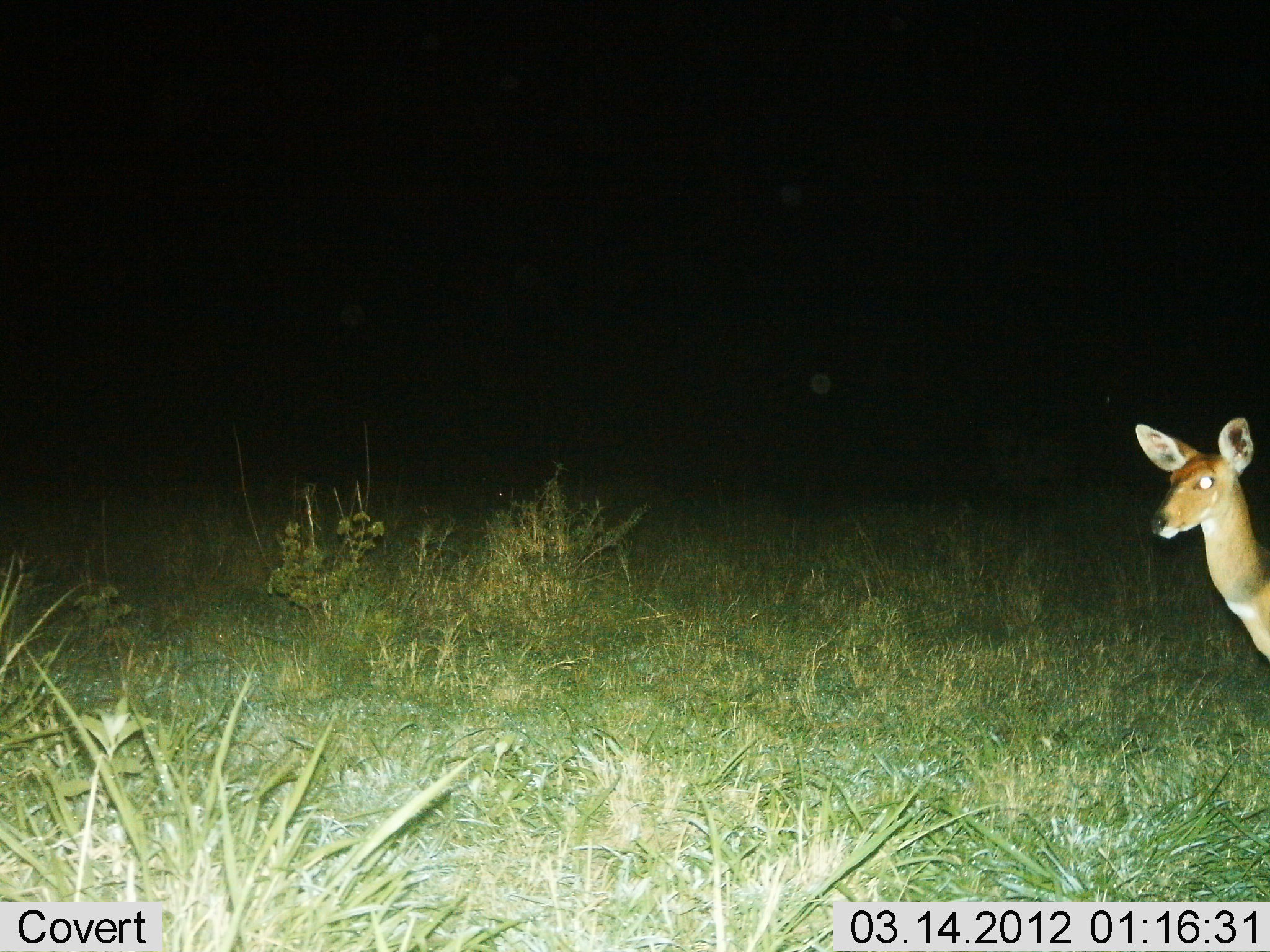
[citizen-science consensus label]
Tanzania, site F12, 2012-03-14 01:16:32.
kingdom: Animalia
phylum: Chordata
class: Mammalia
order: Artiodactyla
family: Bovidae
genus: Redunca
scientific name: Redunca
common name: reedbuck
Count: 1.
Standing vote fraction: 100%.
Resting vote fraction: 0%.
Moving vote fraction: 0%.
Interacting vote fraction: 0%.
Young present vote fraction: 0%.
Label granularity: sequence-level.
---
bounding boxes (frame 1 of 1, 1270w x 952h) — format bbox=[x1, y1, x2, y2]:
animal: bbox=[1135, 417, 1269, 672]